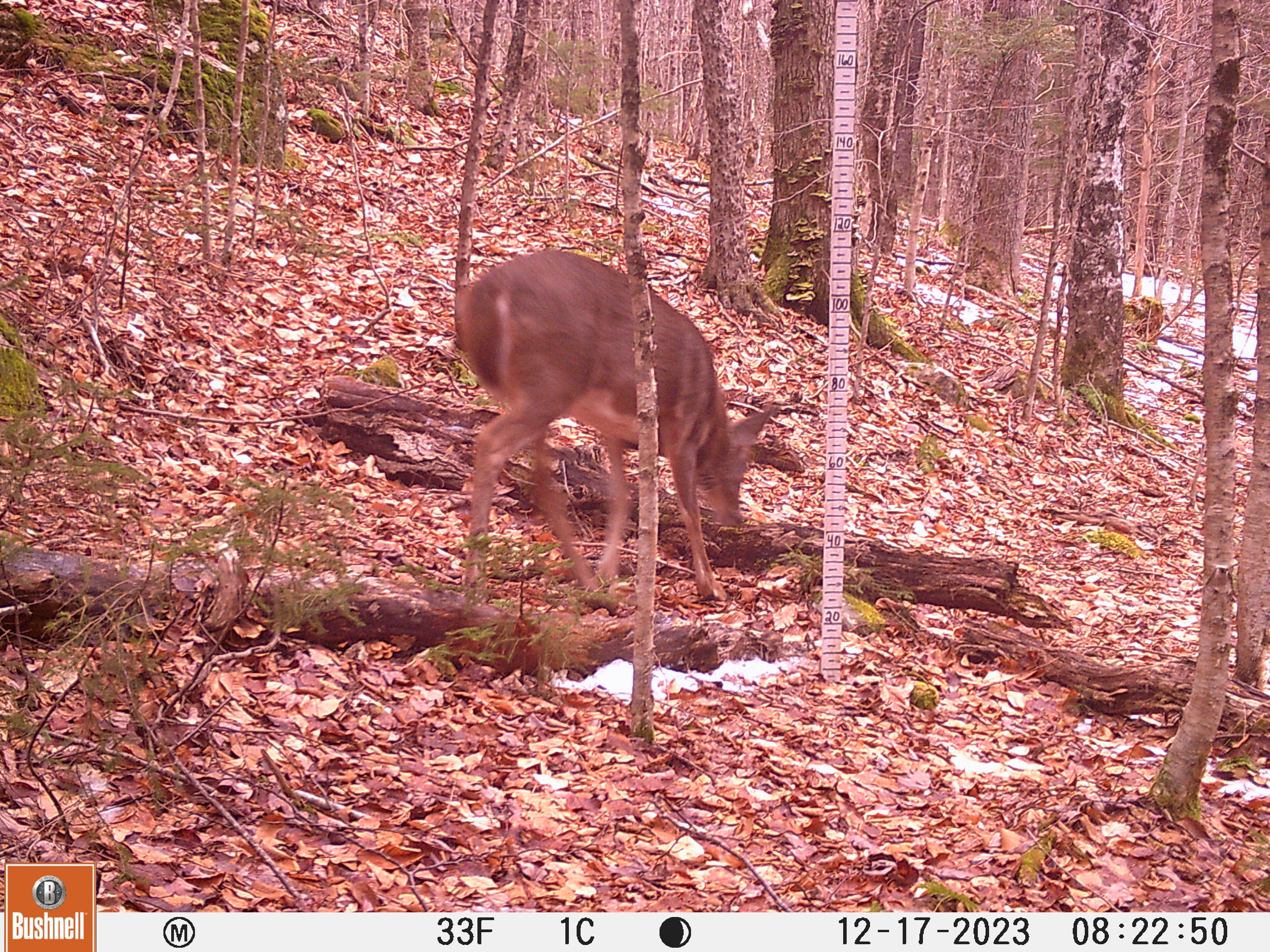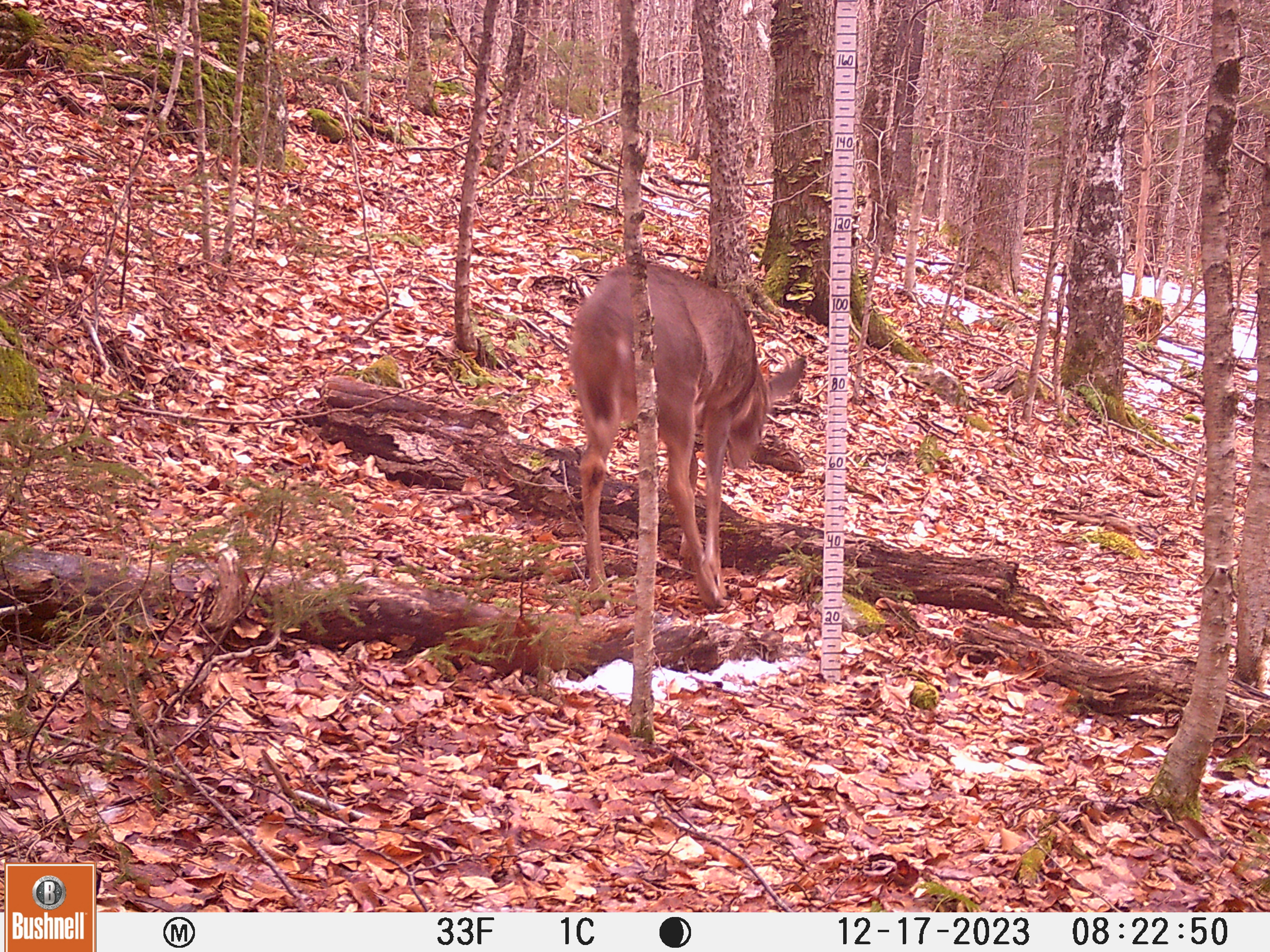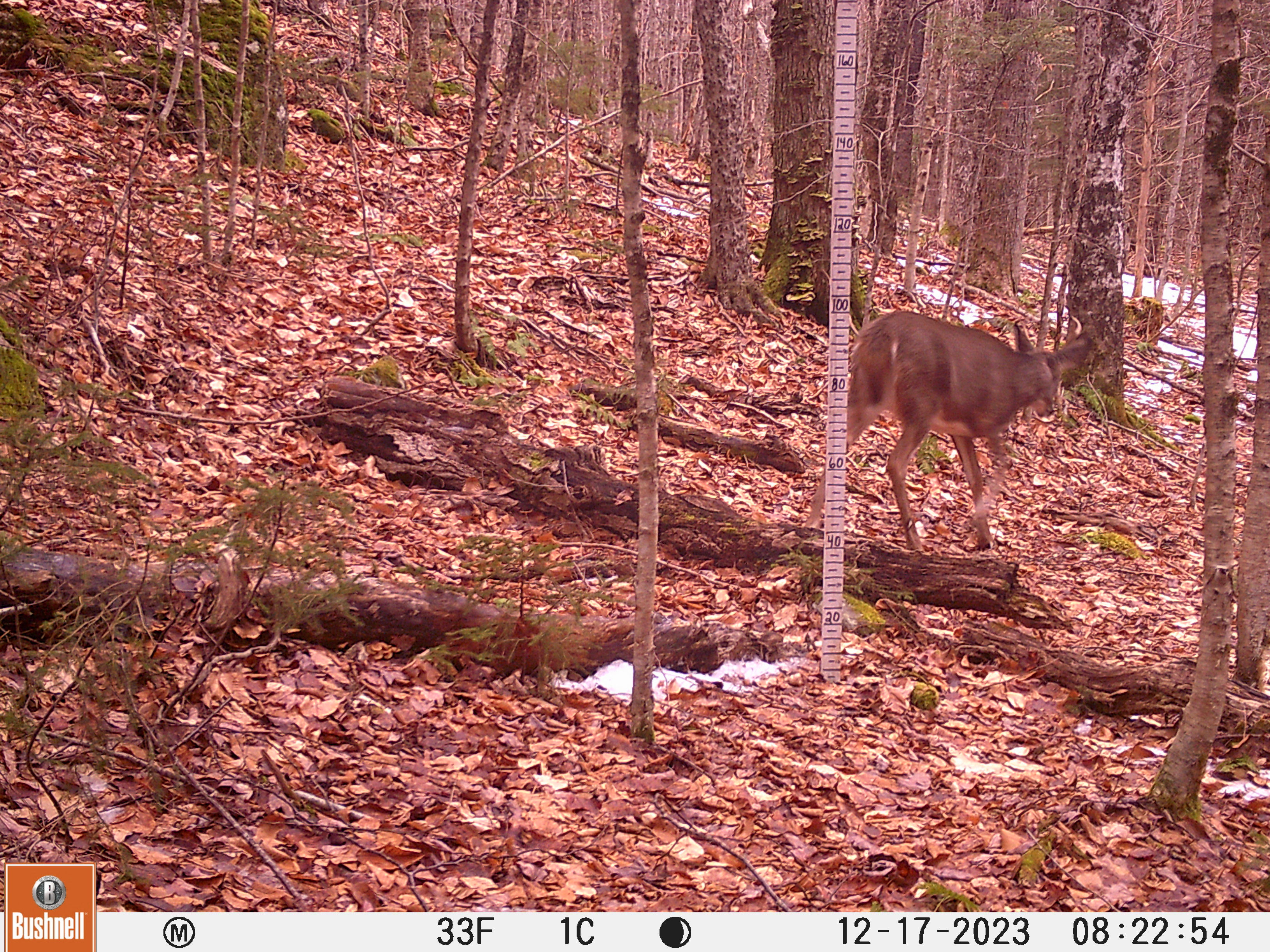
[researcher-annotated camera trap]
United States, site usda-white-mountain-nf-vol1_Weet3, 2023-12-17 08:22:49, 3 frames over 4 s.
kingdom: Animalia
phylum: Chordata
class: Mammalia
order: Artiodactyla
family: Cervidae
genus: Odocoileus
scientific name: Odocoileus virginianus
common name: white-tailed deer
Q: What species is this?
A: White-tailed deer (Odocoileus virginianus).